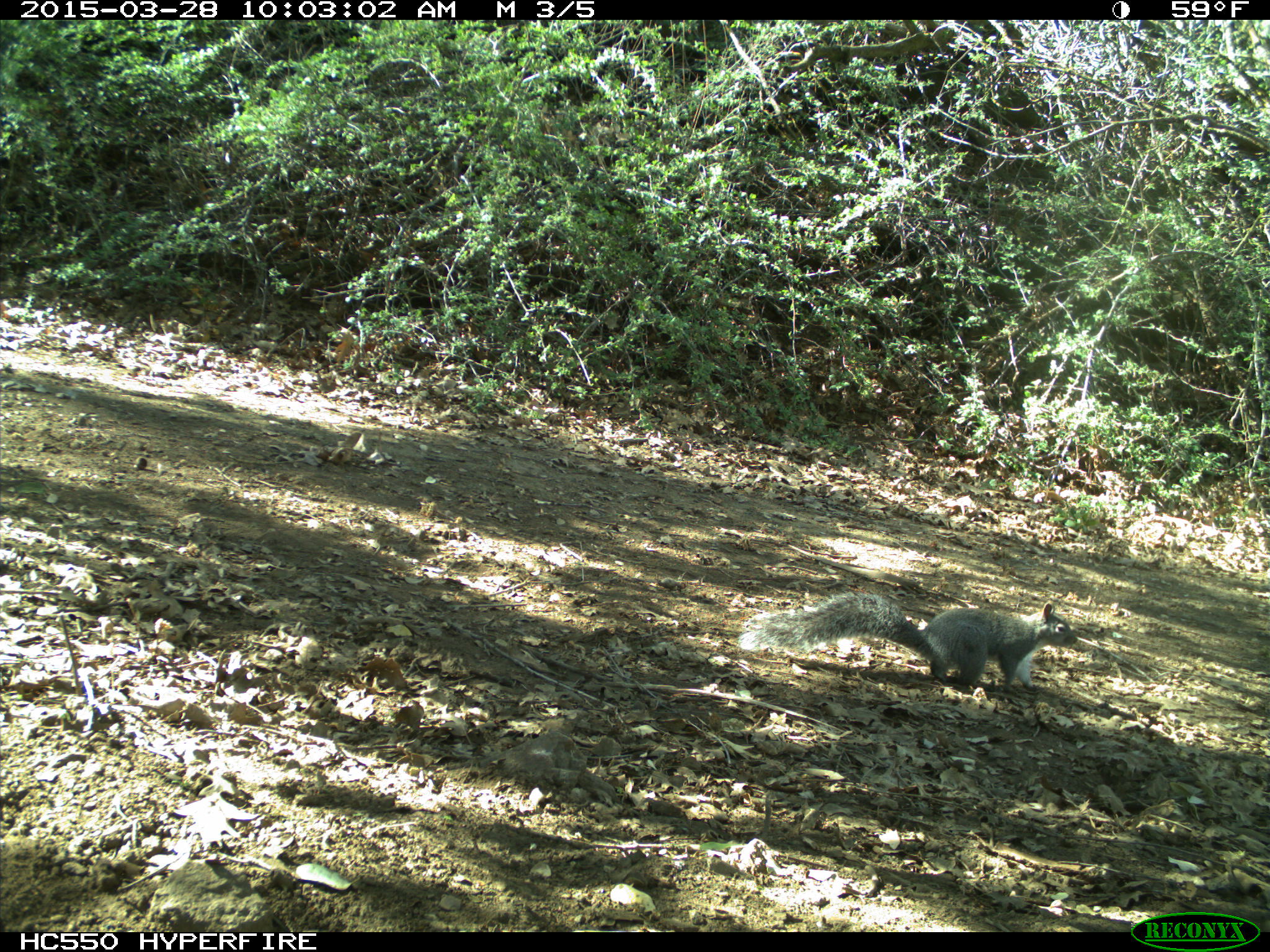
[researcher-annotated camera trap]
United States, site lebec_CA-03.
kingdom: Animalia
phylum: Chordata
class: Mammalia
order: Rodentia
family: Sciuridae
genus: Sciurus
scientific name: Sciurus carolinensis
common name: eastern gray squirrel